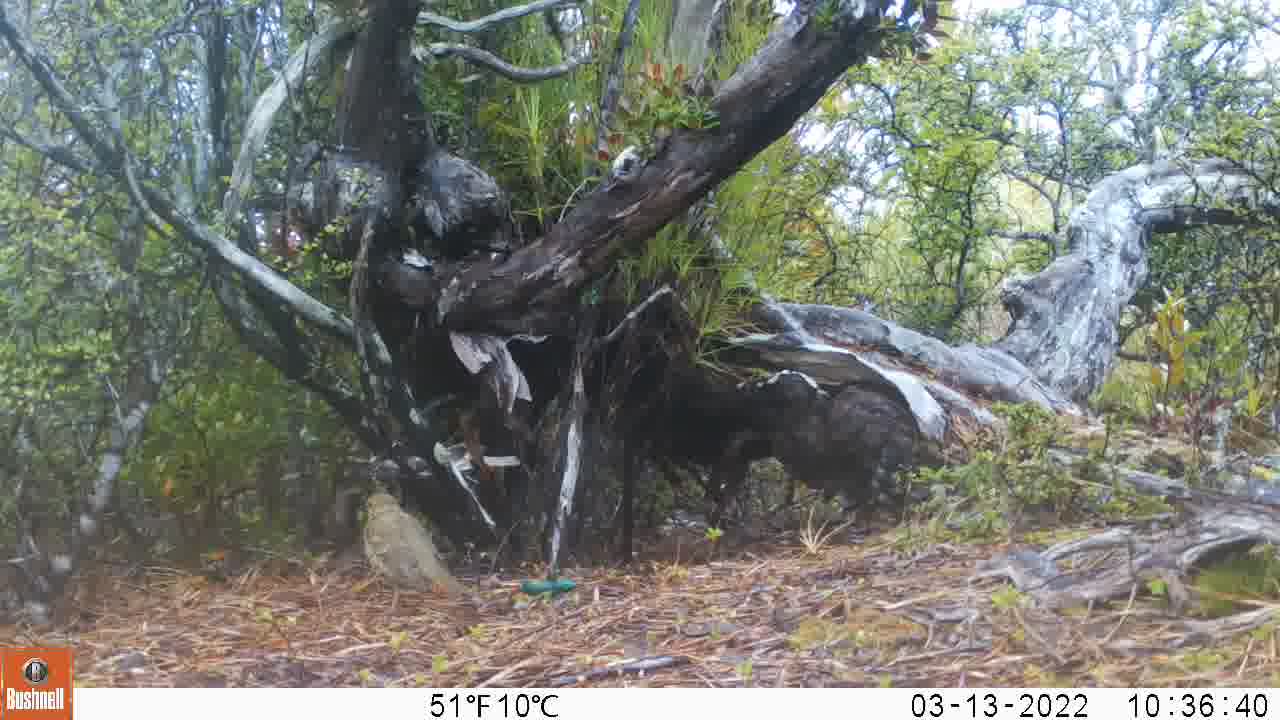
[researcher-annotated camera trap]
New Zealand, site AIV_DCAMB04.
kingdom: Animalia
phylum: Chordata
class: Aves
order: Passeriformes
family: Turdidae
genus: Turdus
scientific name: Turdus philomelos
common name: song thrush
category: thrush